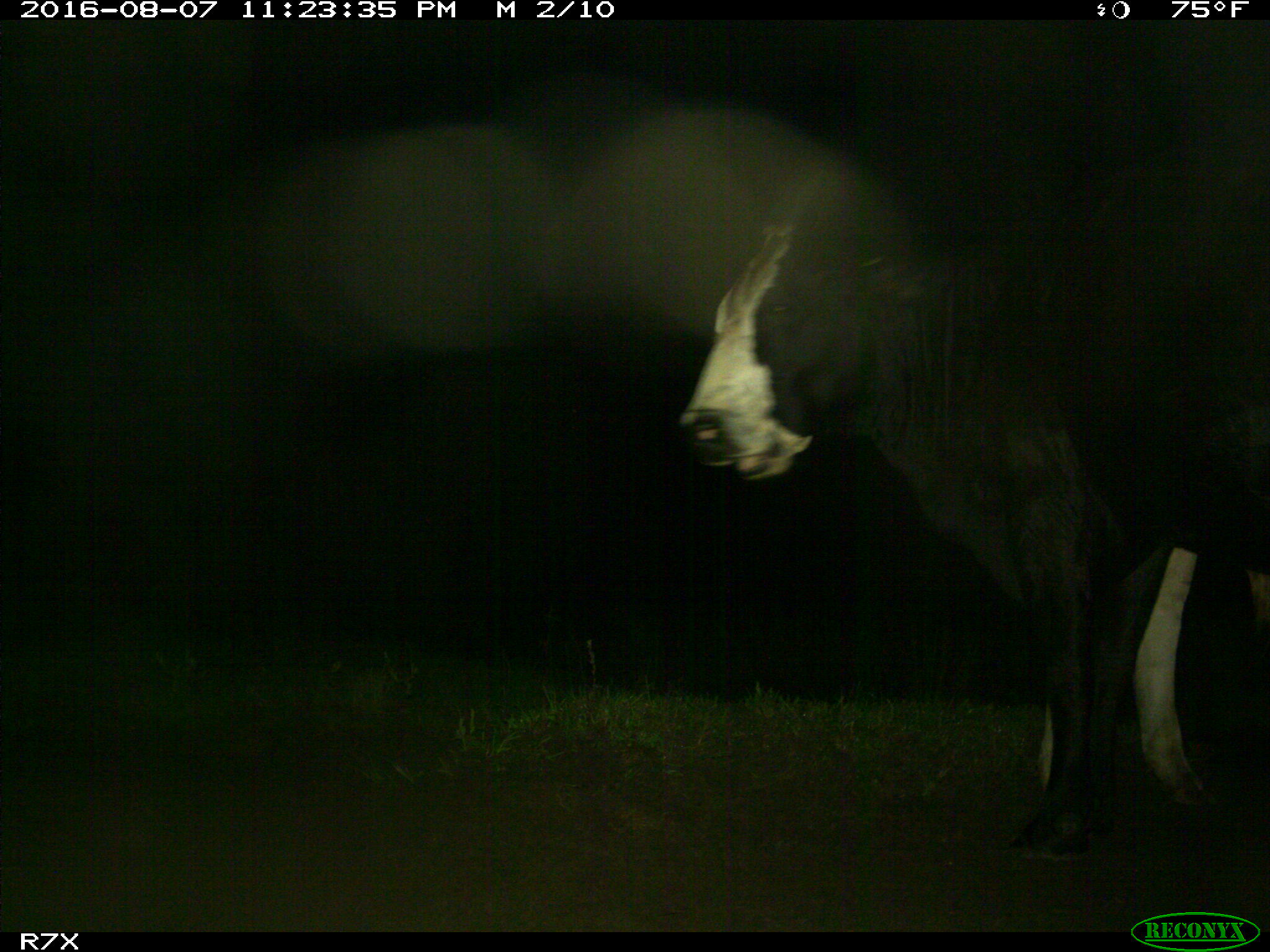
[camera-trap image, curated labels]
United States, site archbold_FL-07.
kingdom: Animalia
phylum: Chordata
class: Mammalia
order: Artiodactyla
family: Bovidae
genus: Bos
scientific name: Bos taurus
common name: domestic cow